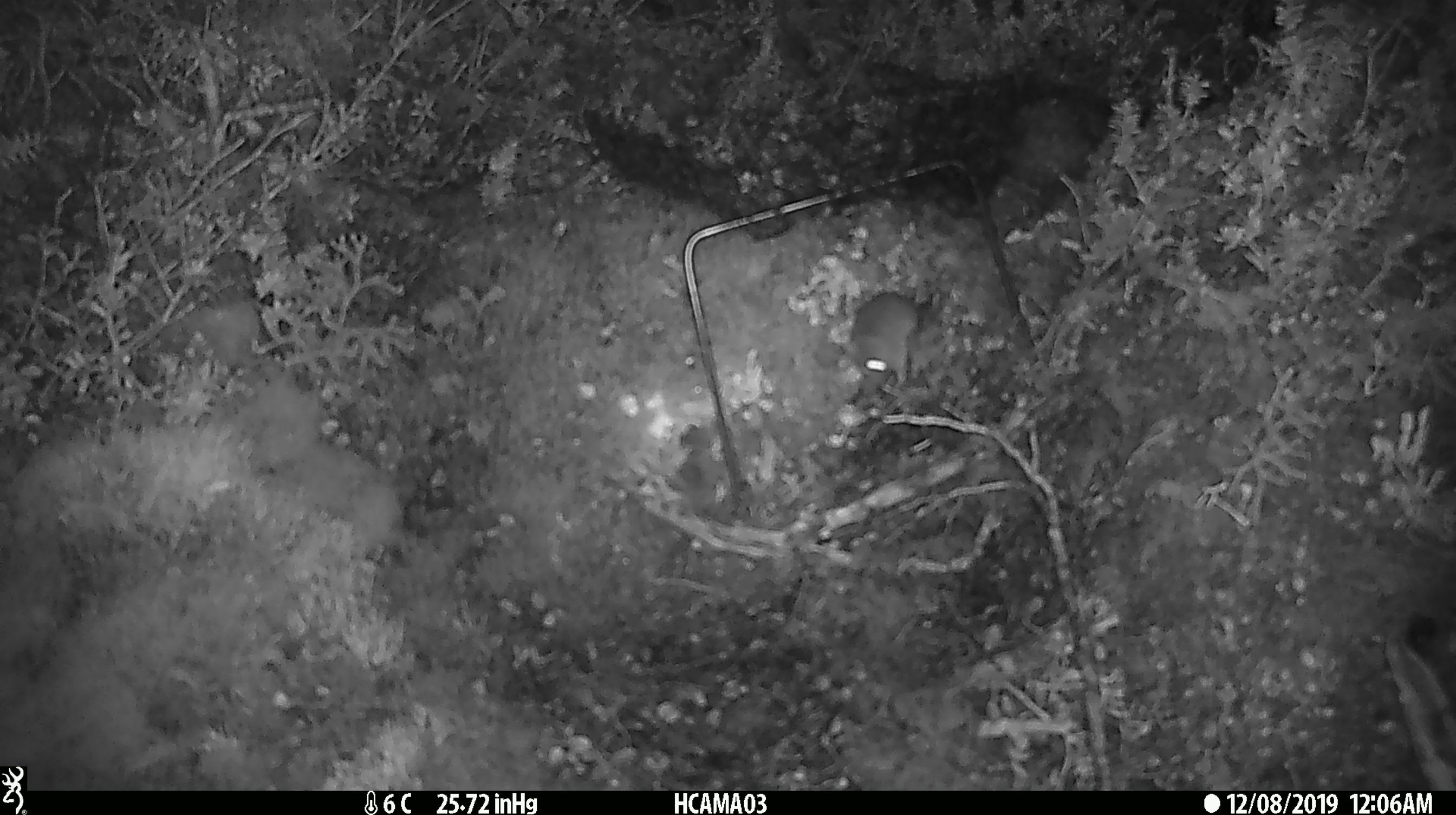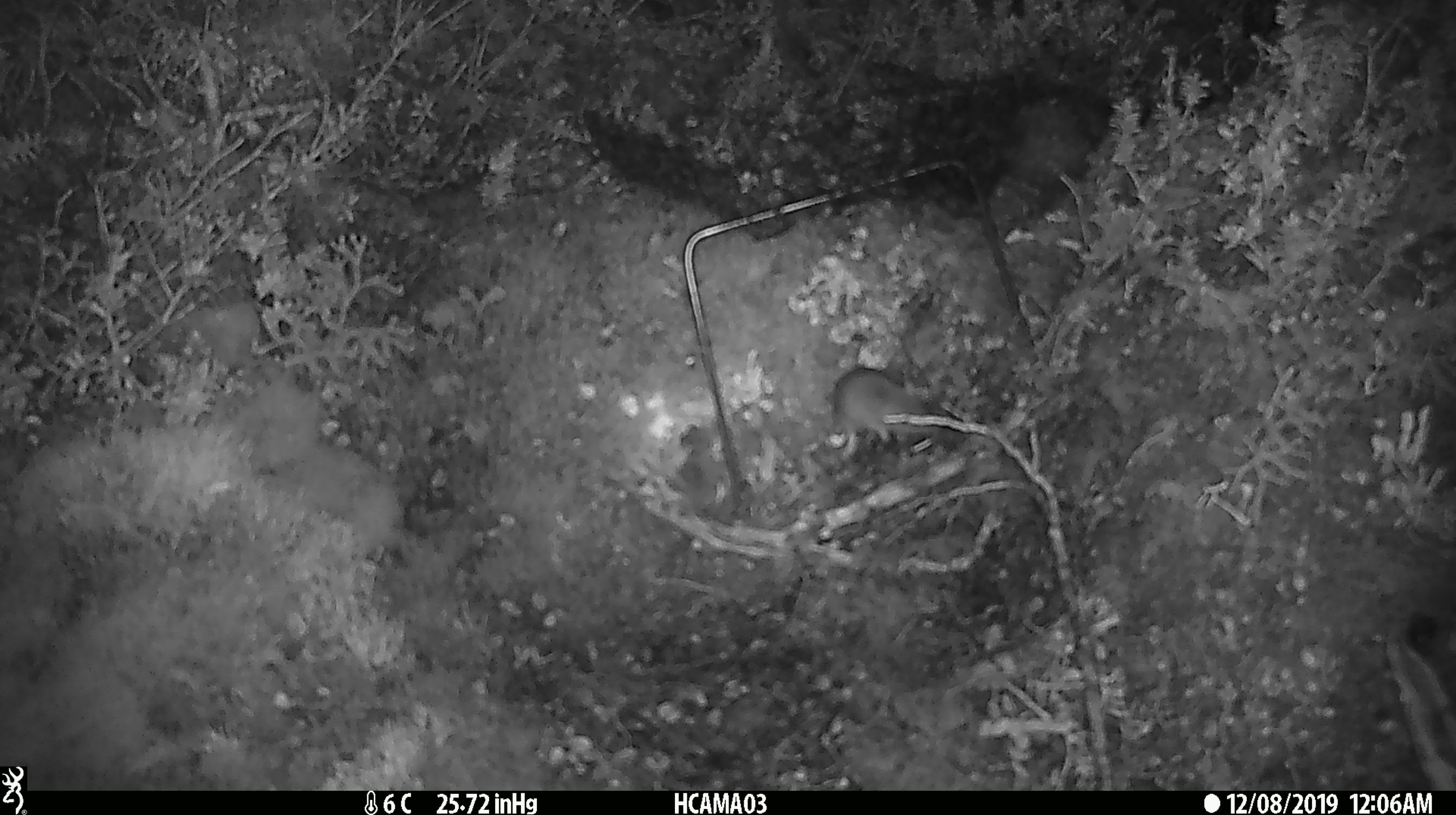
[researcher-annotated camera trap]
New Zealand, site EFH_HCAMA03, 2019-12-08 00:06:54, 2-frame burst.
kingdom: Animalia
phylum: Chordata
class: Mammalia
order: Rodentia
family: Muridae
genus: Mus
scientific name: Mus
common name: mouse